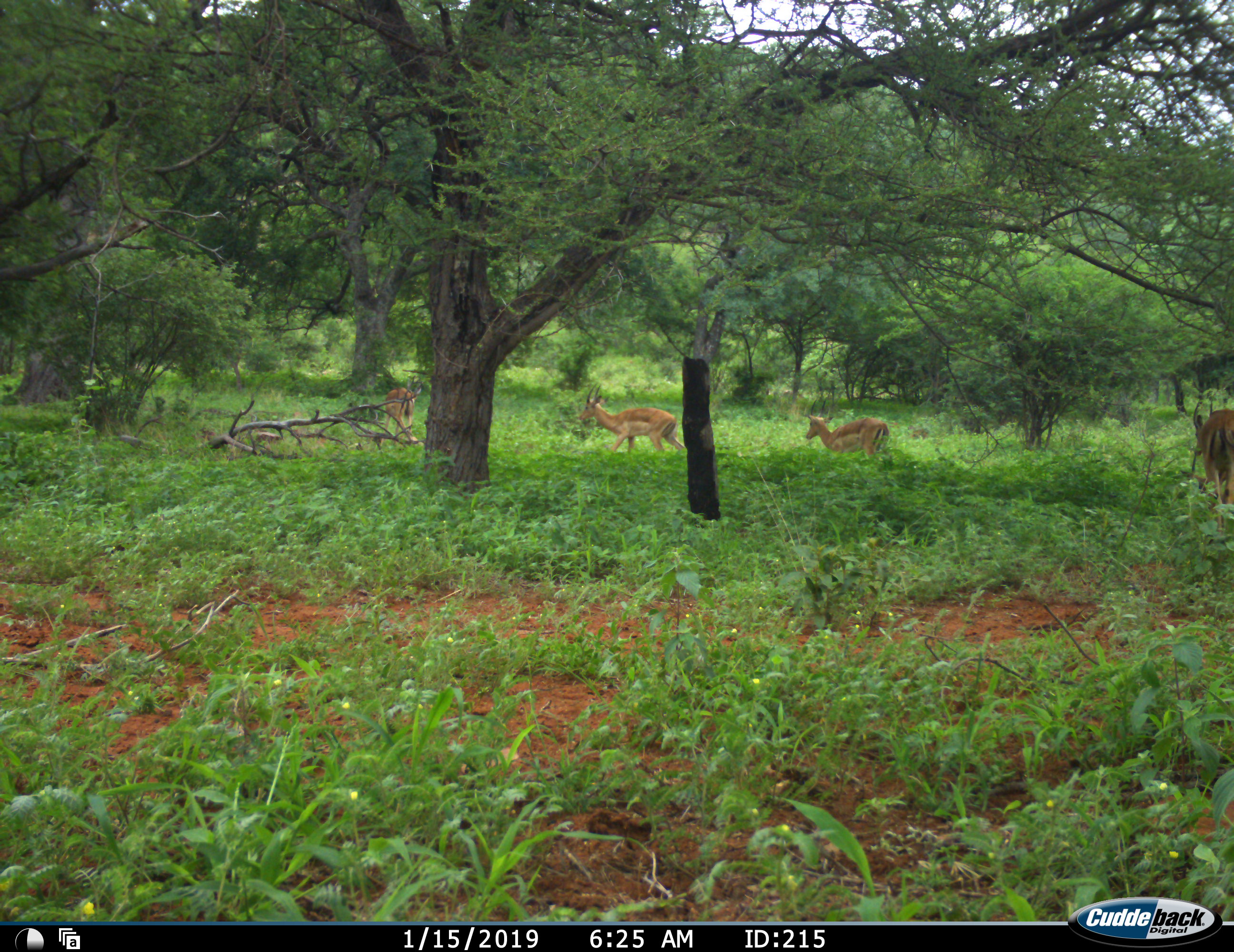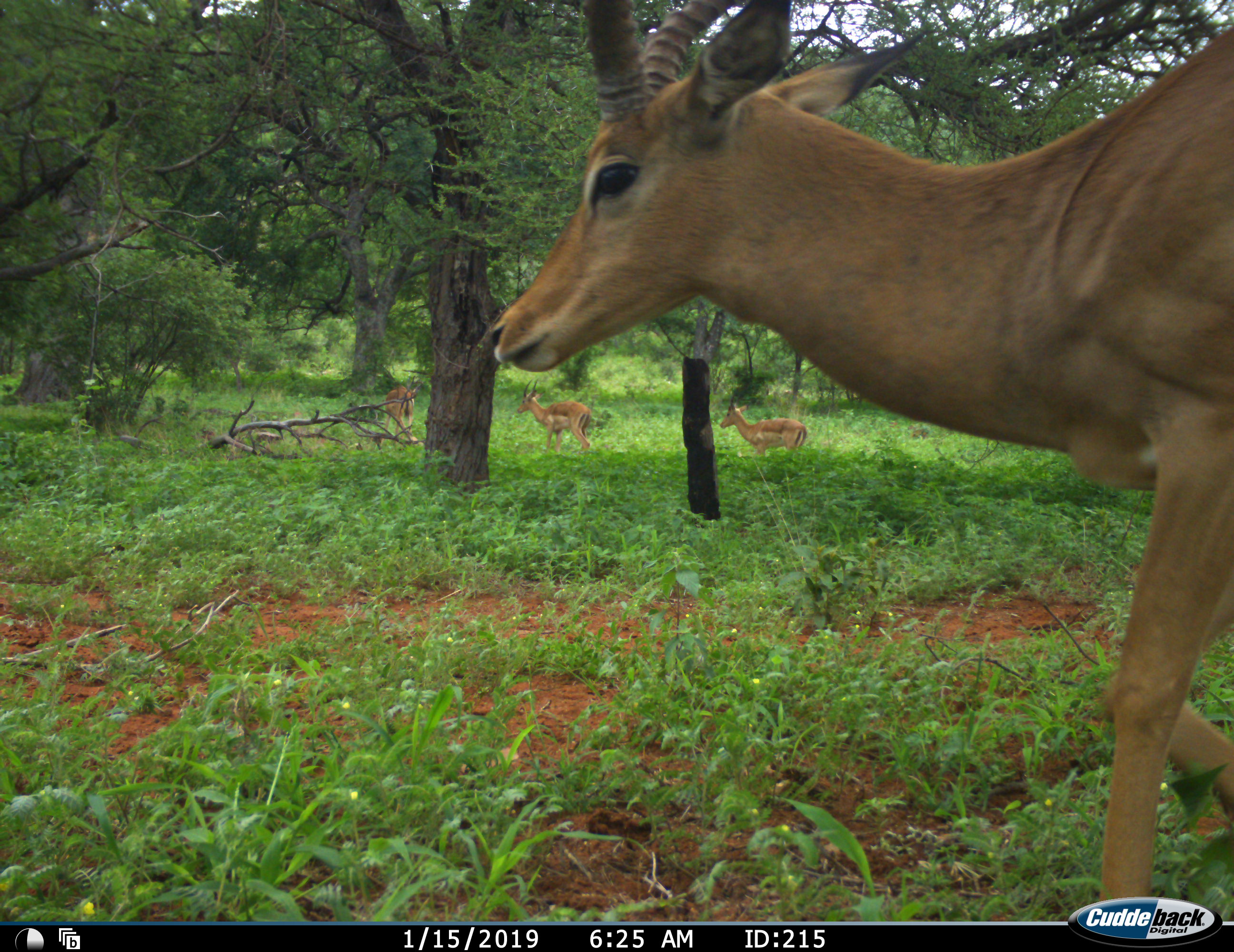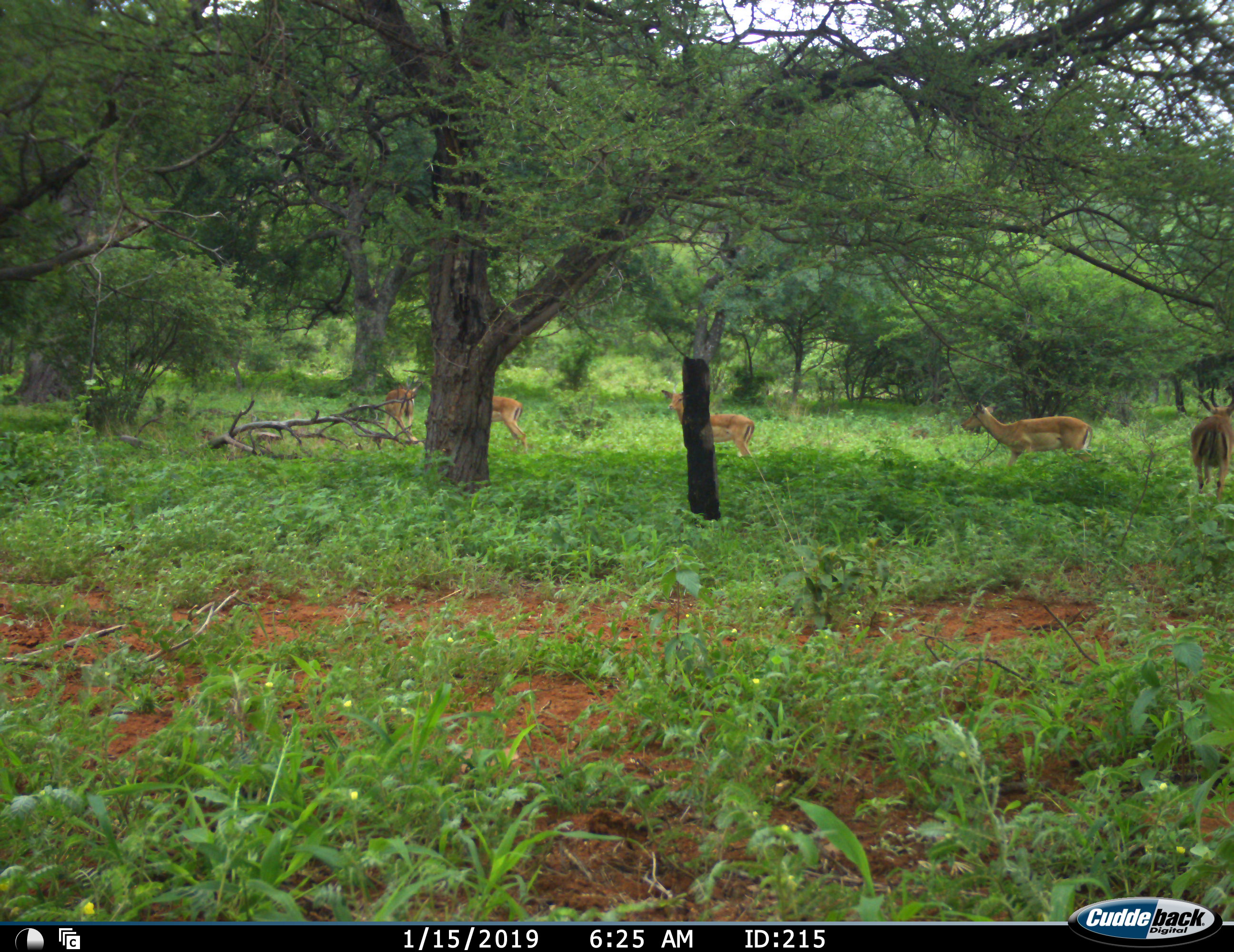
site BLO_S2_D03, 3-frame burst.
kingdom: Animalia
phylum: Chordata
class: Mammalia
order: Artiodactyla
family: Bovidae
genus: Aepyceros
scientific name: Aepyceros melampus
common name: impala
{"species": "impala (Aepyceros melampus)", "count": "5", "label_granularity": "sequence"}